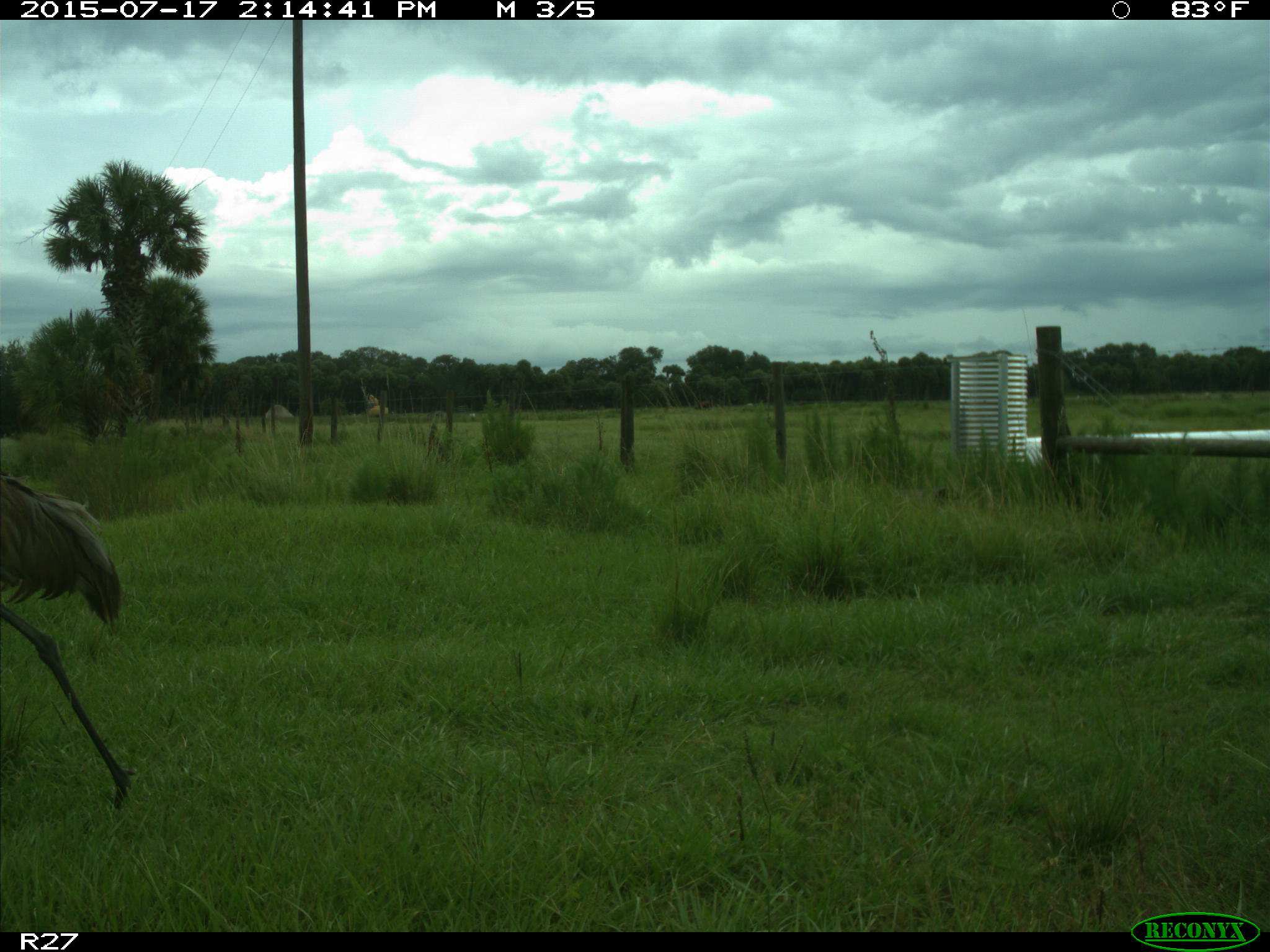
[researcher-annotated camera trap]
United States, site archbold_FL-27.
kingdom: Animalia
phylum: Chordata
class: Aves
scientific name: Aves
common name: birds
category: unidentified bird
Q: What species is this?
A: Unidentified bird (birds) (Aves).